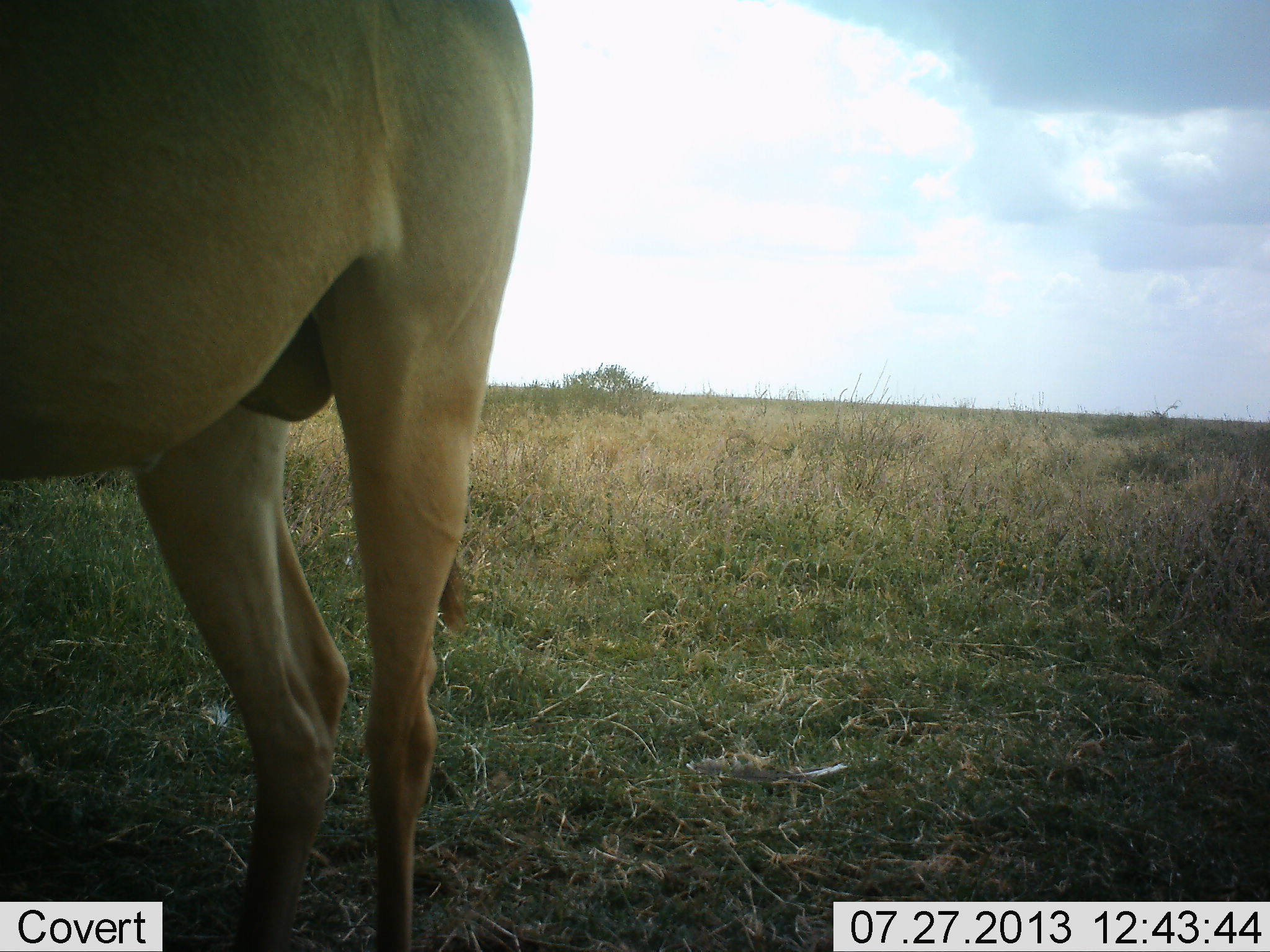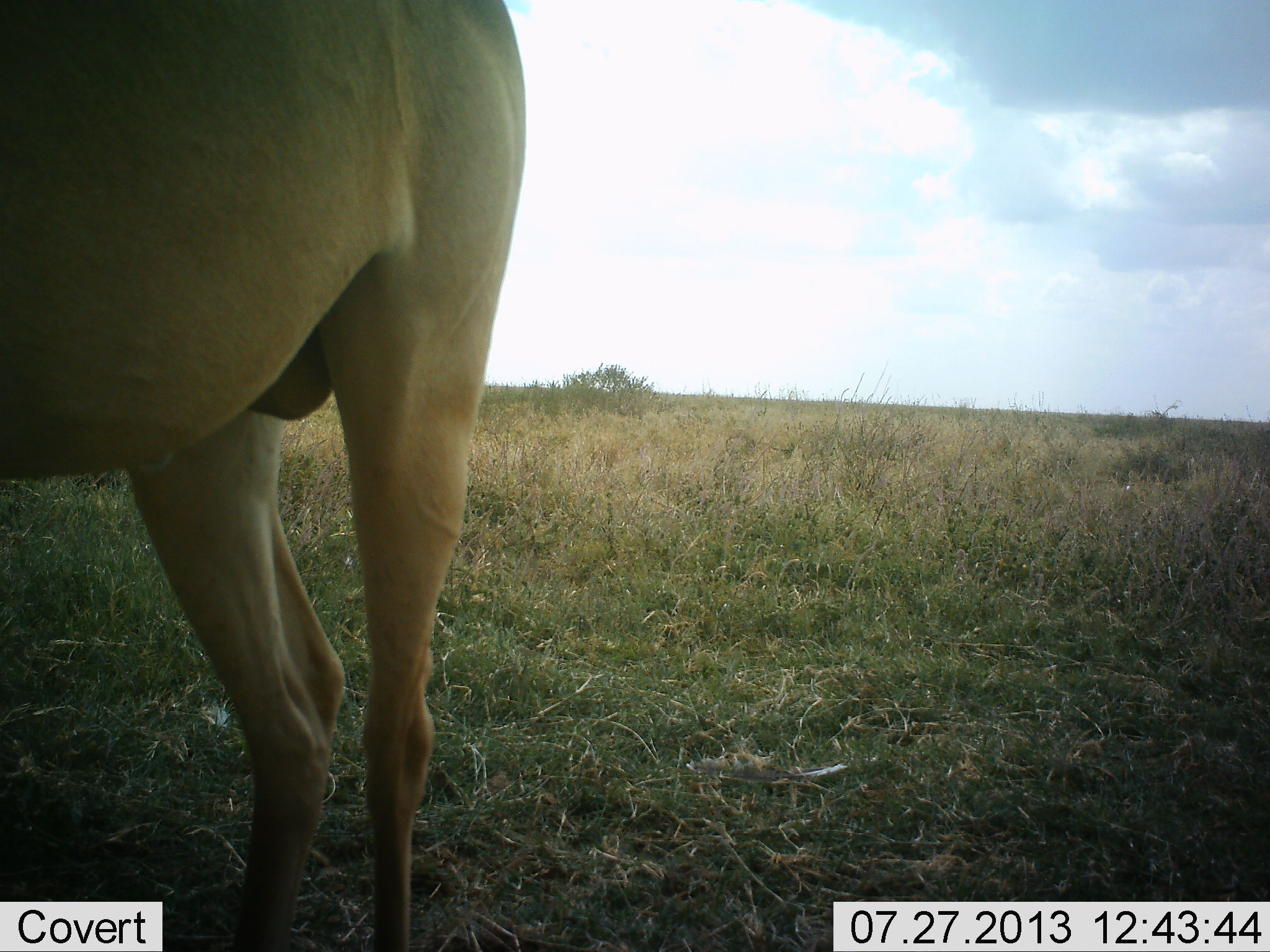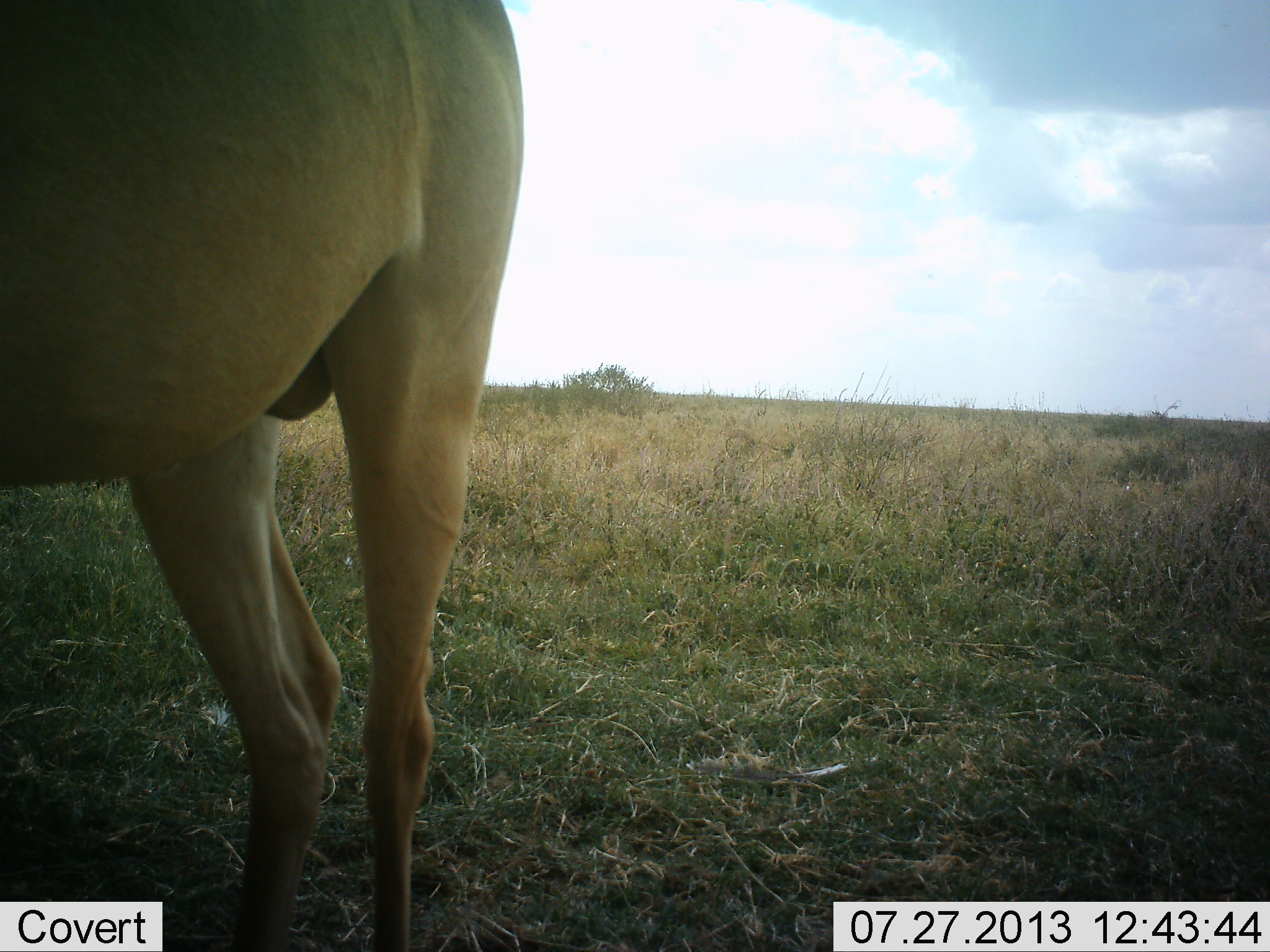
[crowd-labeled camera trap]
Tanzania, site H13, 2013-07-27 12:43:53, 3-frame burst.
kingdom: Animalia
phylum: Chordata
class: Mammalia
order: Artiodactyla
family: Bovidae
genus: Alcelaphus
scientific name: Alcelaphus buselaphus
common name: hartebeest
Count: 1.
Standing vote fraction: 100%.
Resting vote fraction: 0%.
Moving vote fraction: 0%.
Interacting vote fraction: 0%.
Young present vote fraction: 0%.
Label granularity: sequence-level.